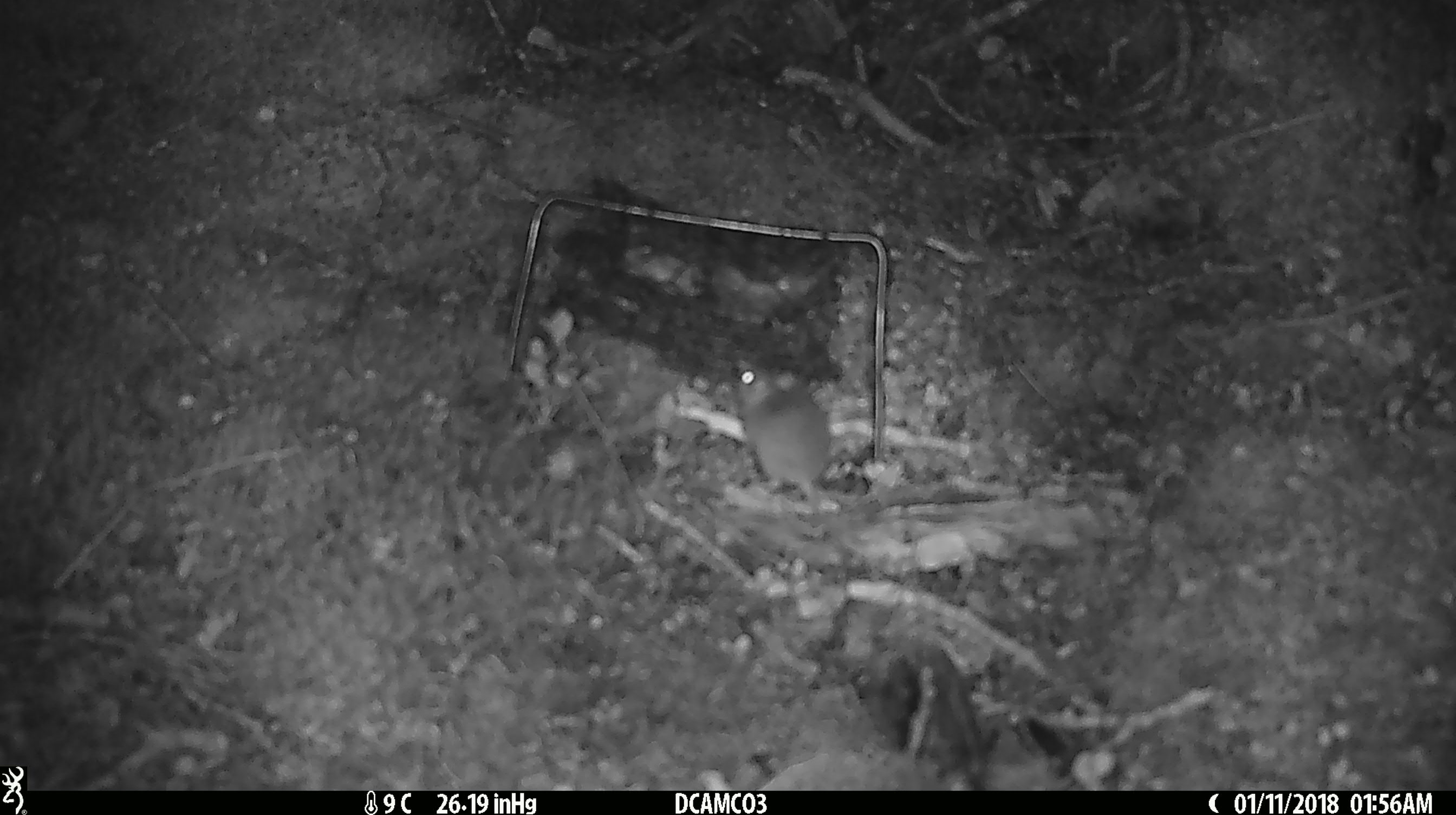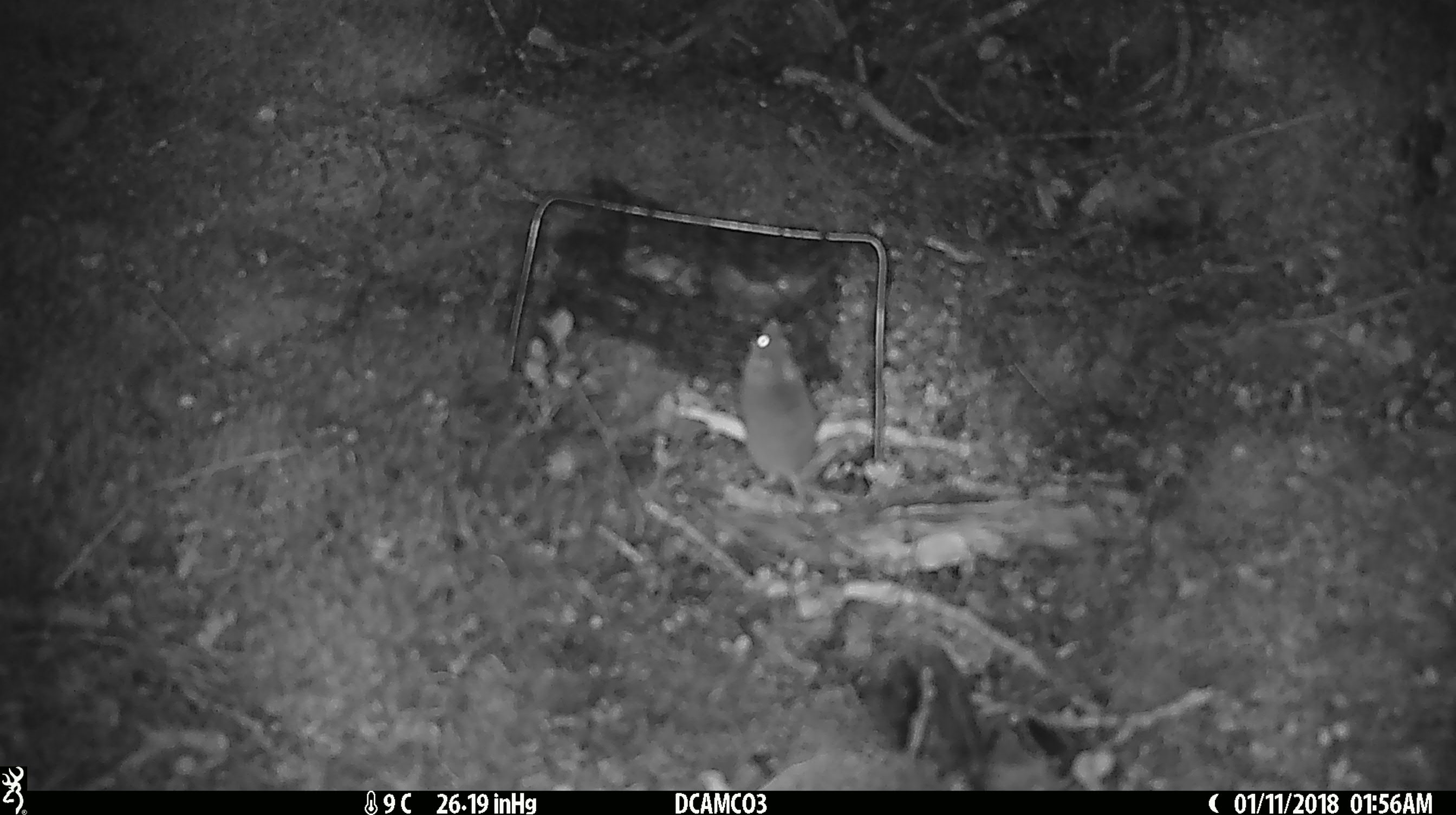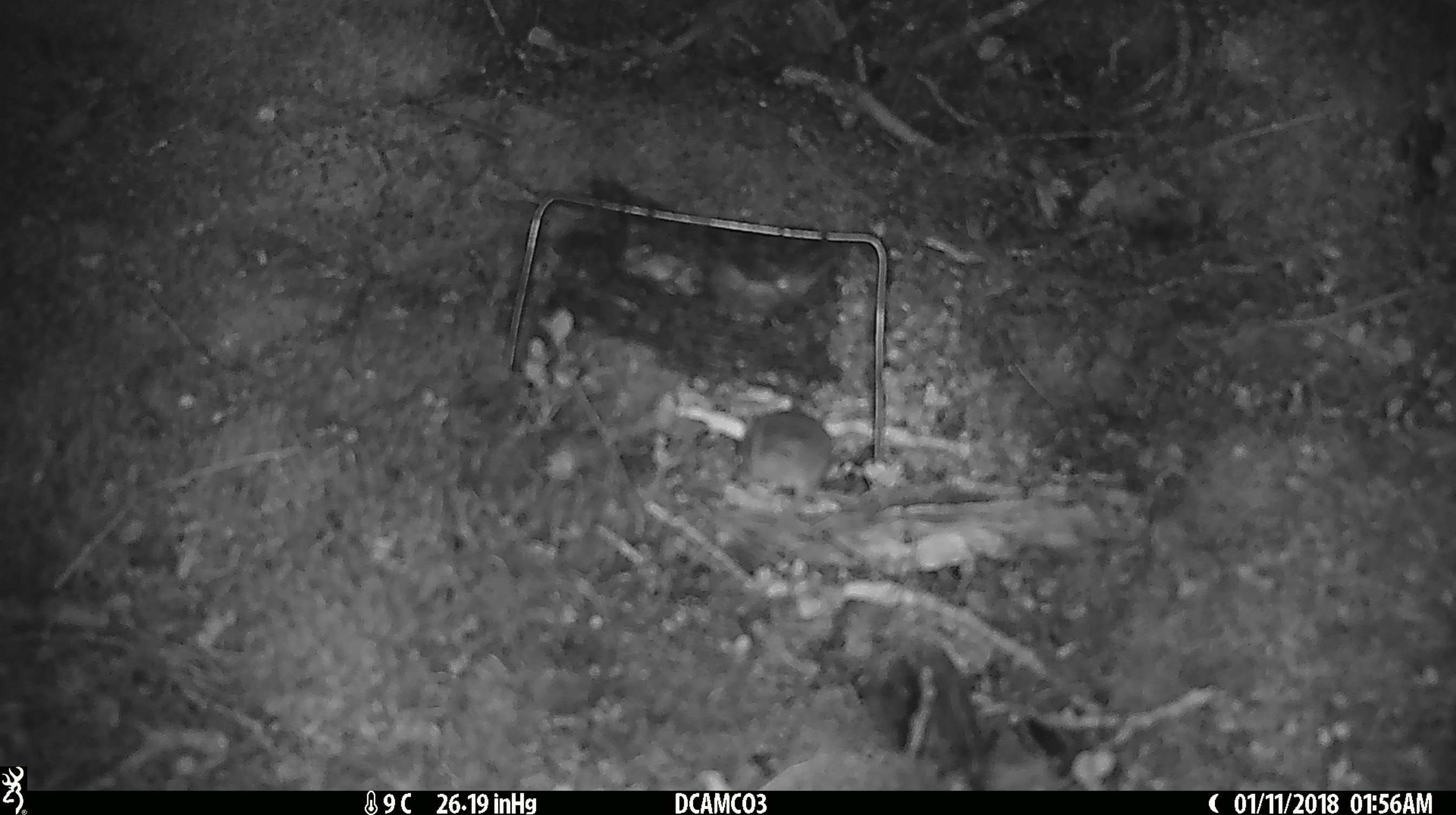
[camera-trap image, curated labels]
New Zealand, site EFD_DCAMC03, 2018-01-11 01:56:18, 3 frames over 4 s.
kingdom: Animalia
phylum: Chordata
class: Mammalia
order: Rodentia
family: Muridae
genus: Mus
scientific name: Mus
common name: mouse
Mouse (Mus).